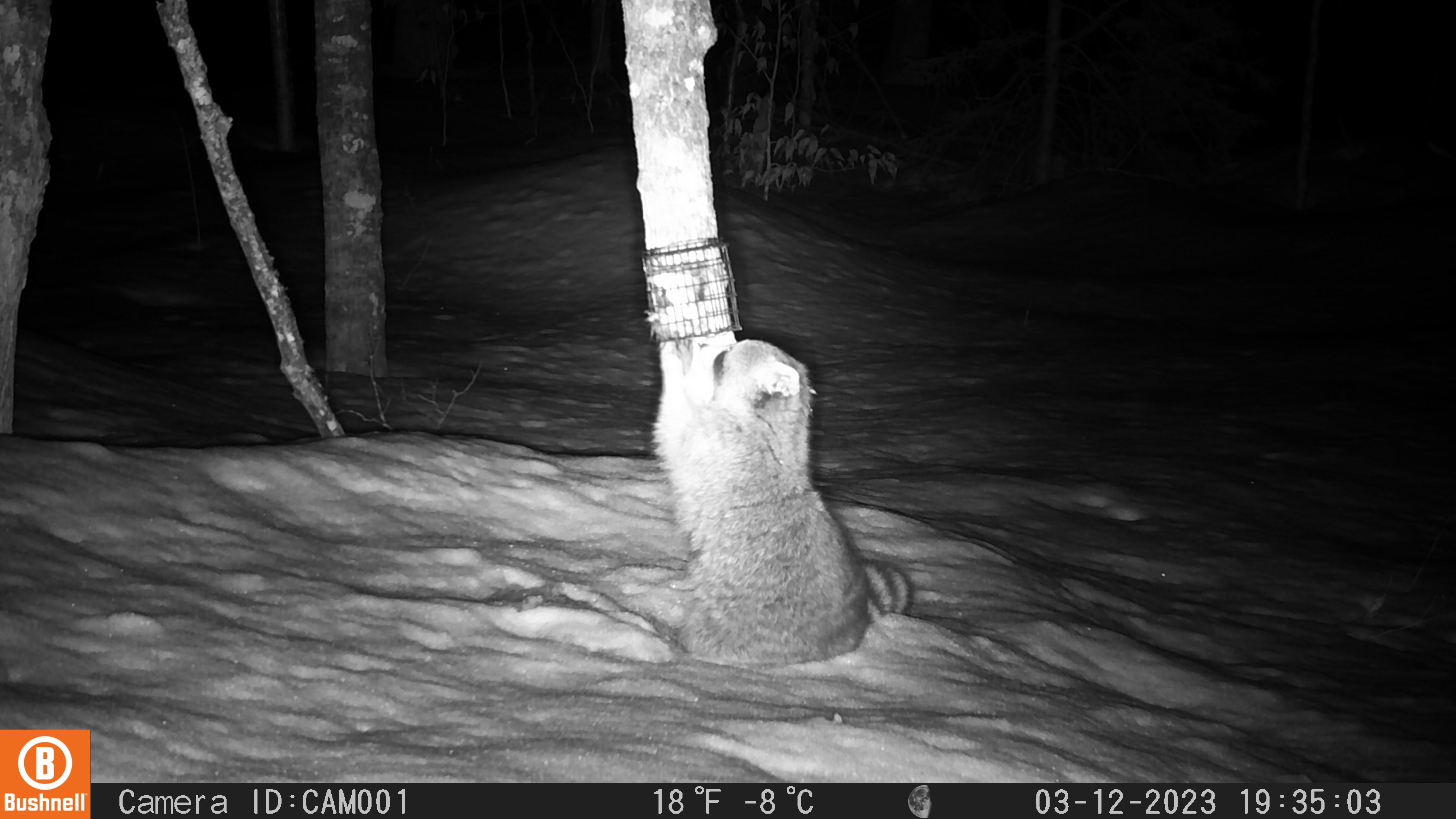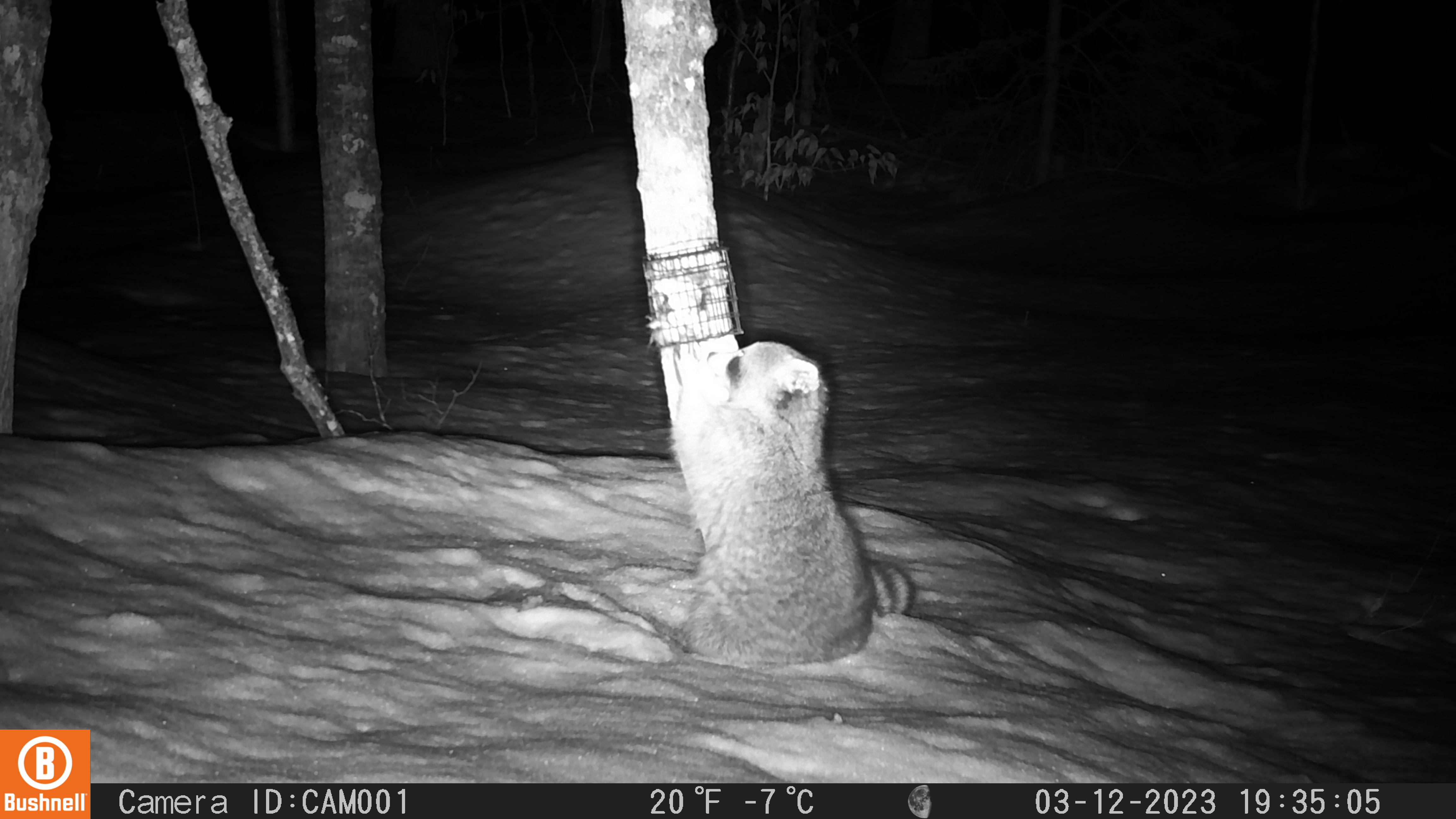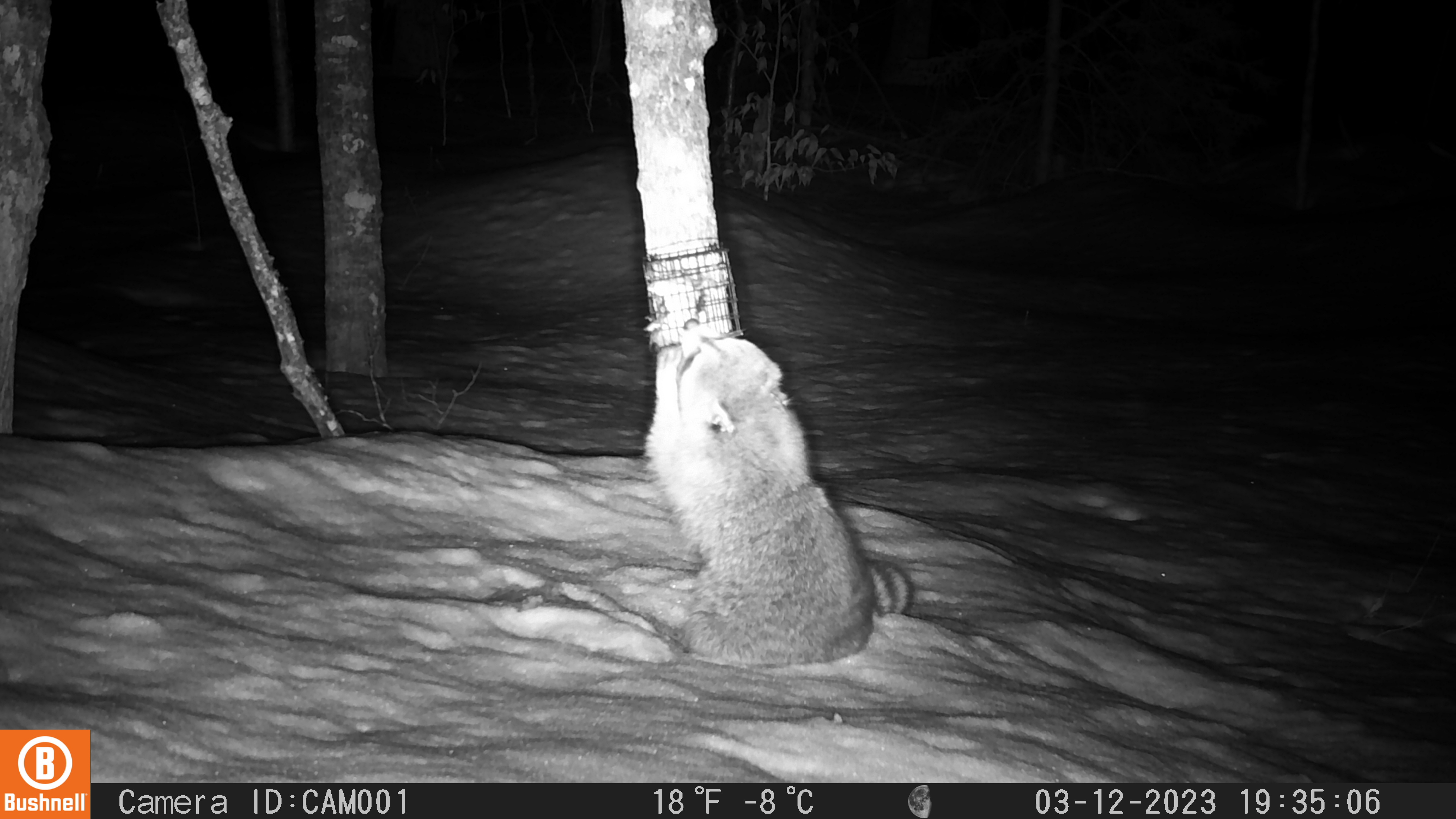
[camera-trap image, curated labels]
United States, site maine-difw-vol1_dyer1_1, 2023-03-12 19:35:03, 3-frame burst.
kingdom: Animalia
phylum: Chordata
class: Mammalia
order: Carnivora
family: Procyonidae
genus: Procyon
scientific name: Procyon lotor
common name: raccoon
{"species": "raccoon (Procyon lotor)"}